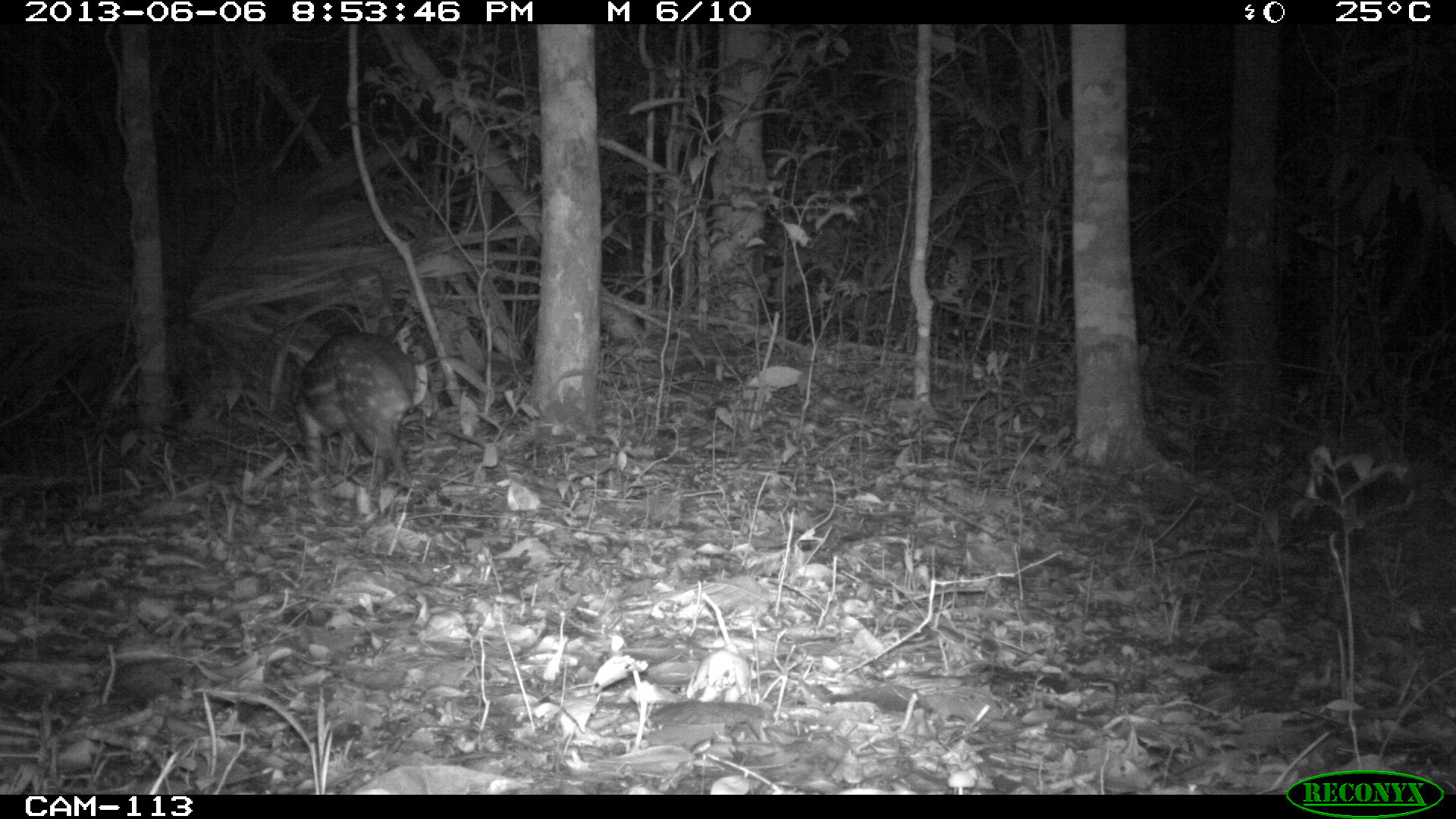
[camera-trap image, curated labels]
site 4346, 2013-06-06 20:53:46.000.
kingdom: Animalia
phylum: Chordata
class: Mammalia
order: Rodentia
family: Cuniculidae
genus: Cuniculus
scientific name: Cuniculus paca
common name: lowland paca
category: agouti paca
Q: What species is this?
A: Agouti paca (lowland paca) (Cuniculus paca).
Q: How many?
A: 1.